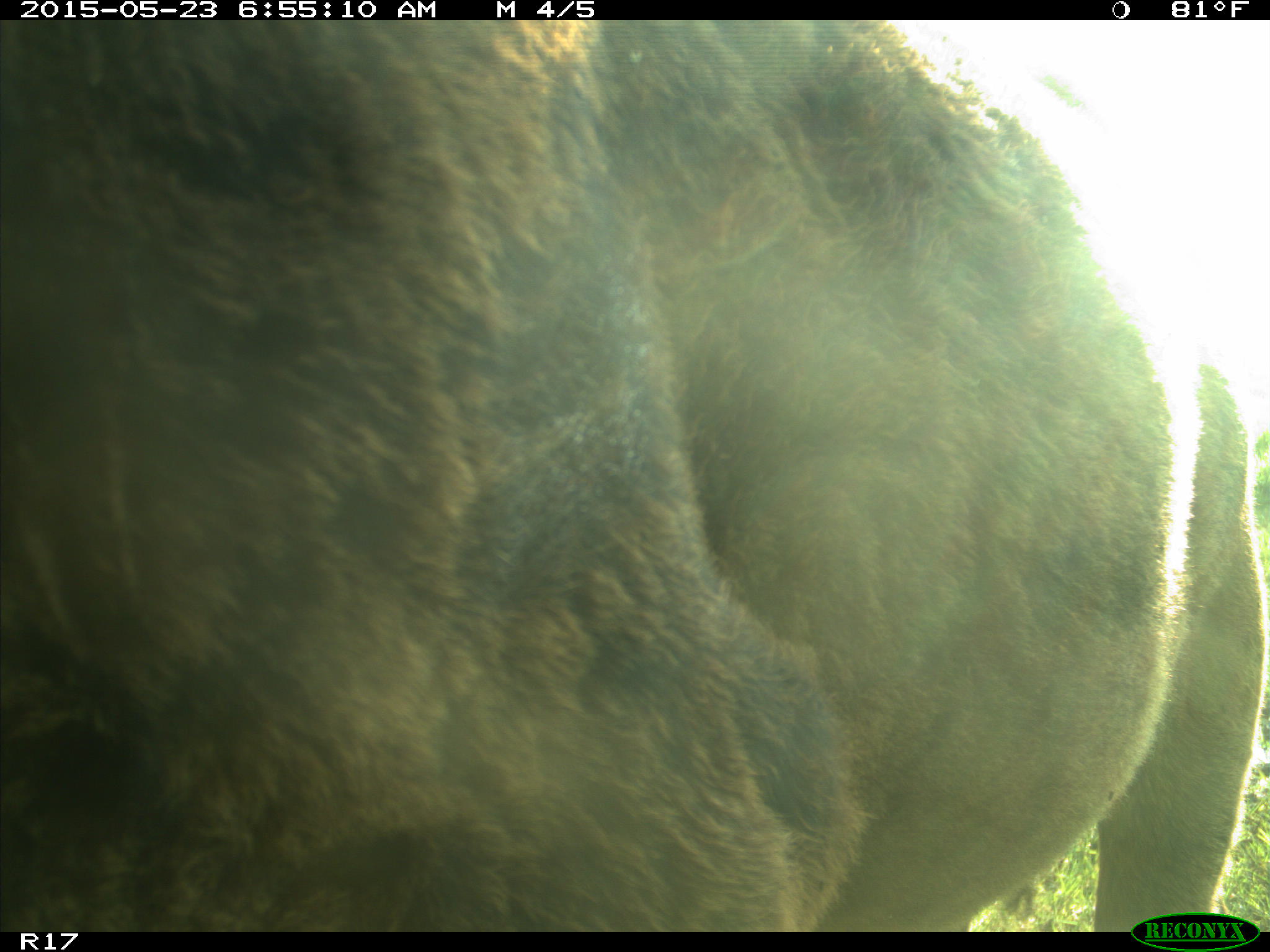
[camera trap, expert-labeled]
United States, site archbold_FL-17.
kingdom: Animalia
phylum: Chordata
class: Mammalia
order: Artiodactyla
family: Bovidae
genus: Bos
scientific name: Bos taurus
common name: domestic cow